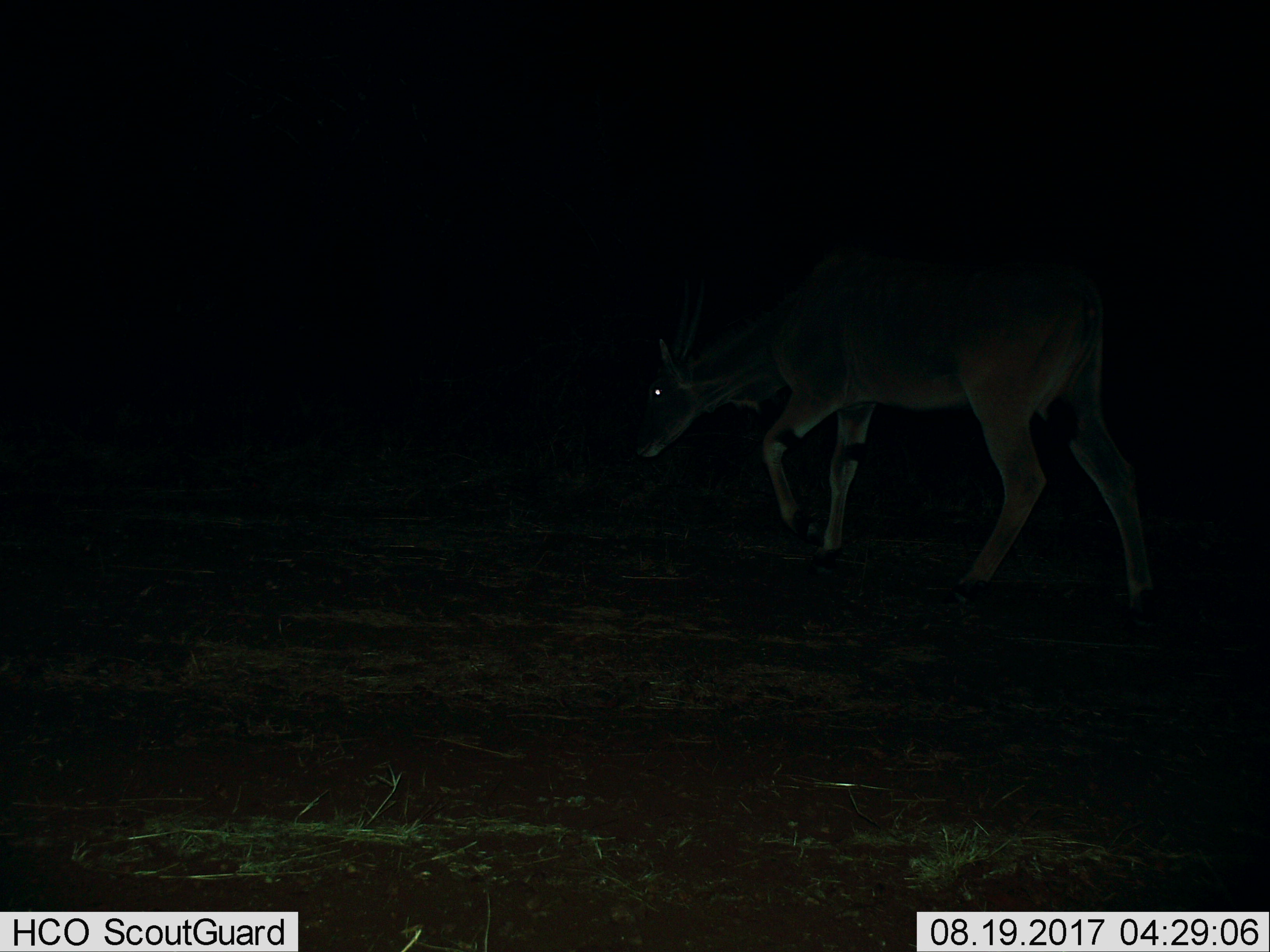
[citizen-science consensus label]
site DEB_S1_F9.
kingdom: Animalia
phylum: Chordata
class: Mammalia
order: Artiodactyla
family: Bovidae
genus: Tragelaphus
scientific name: Tragelaphus oryx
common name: eland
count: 1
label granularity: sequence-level